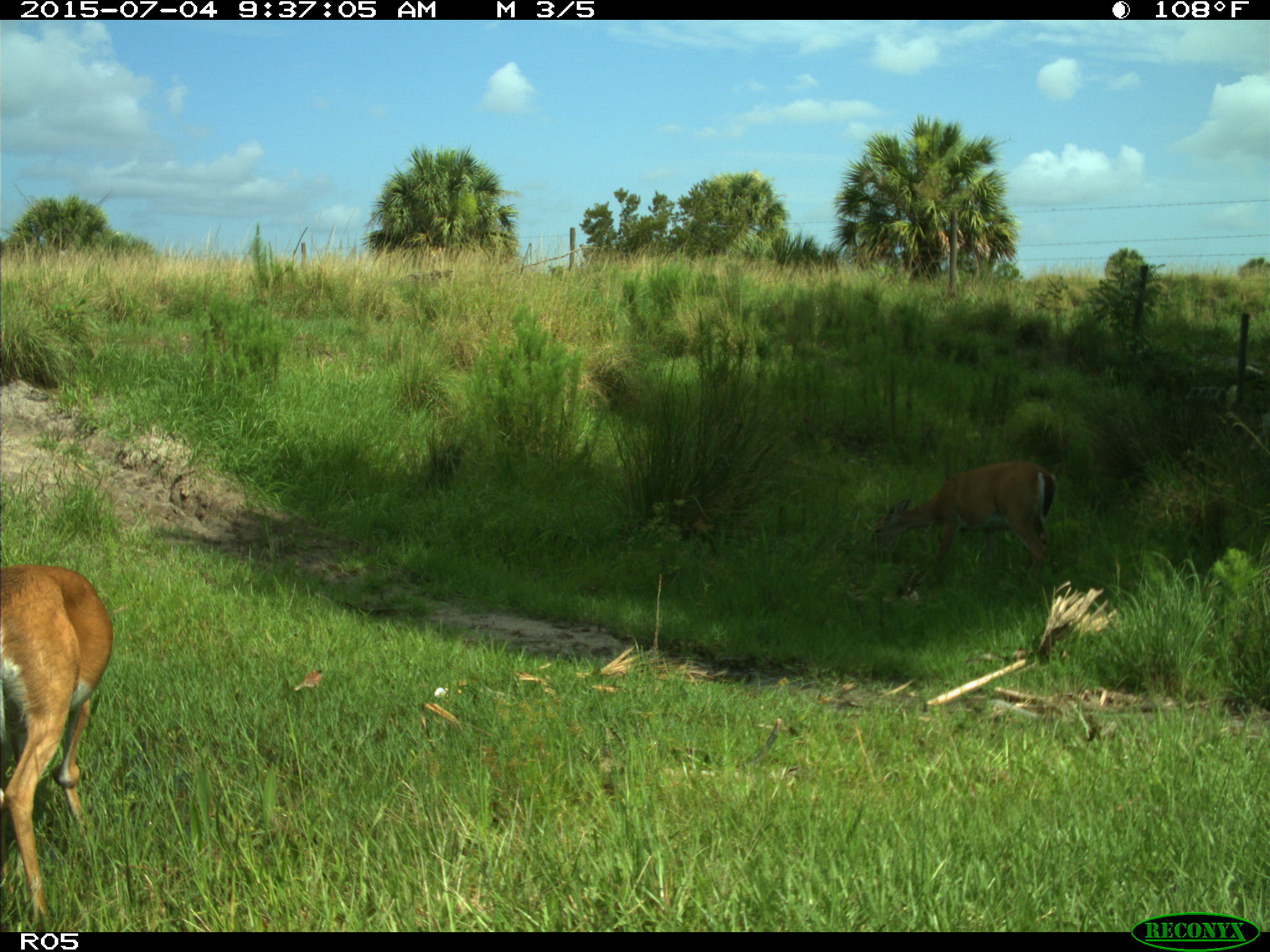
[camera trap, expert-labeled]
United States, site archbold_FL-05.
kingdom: Animalia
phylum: Chordata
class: Mammalia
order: Artiodactyla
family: Cervidae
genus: Odocoileus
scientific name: Odocoileus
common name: deer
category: unidentified deer